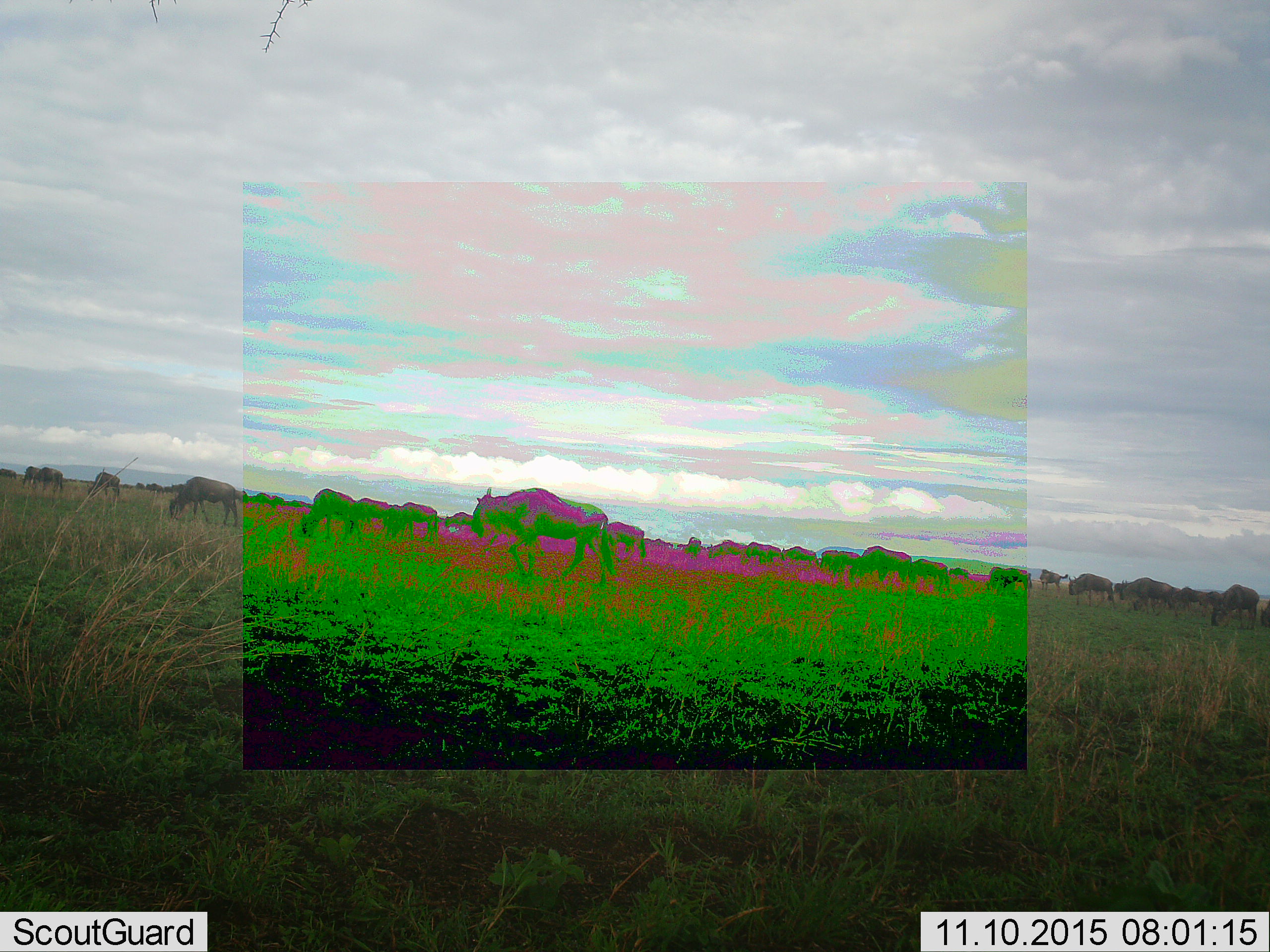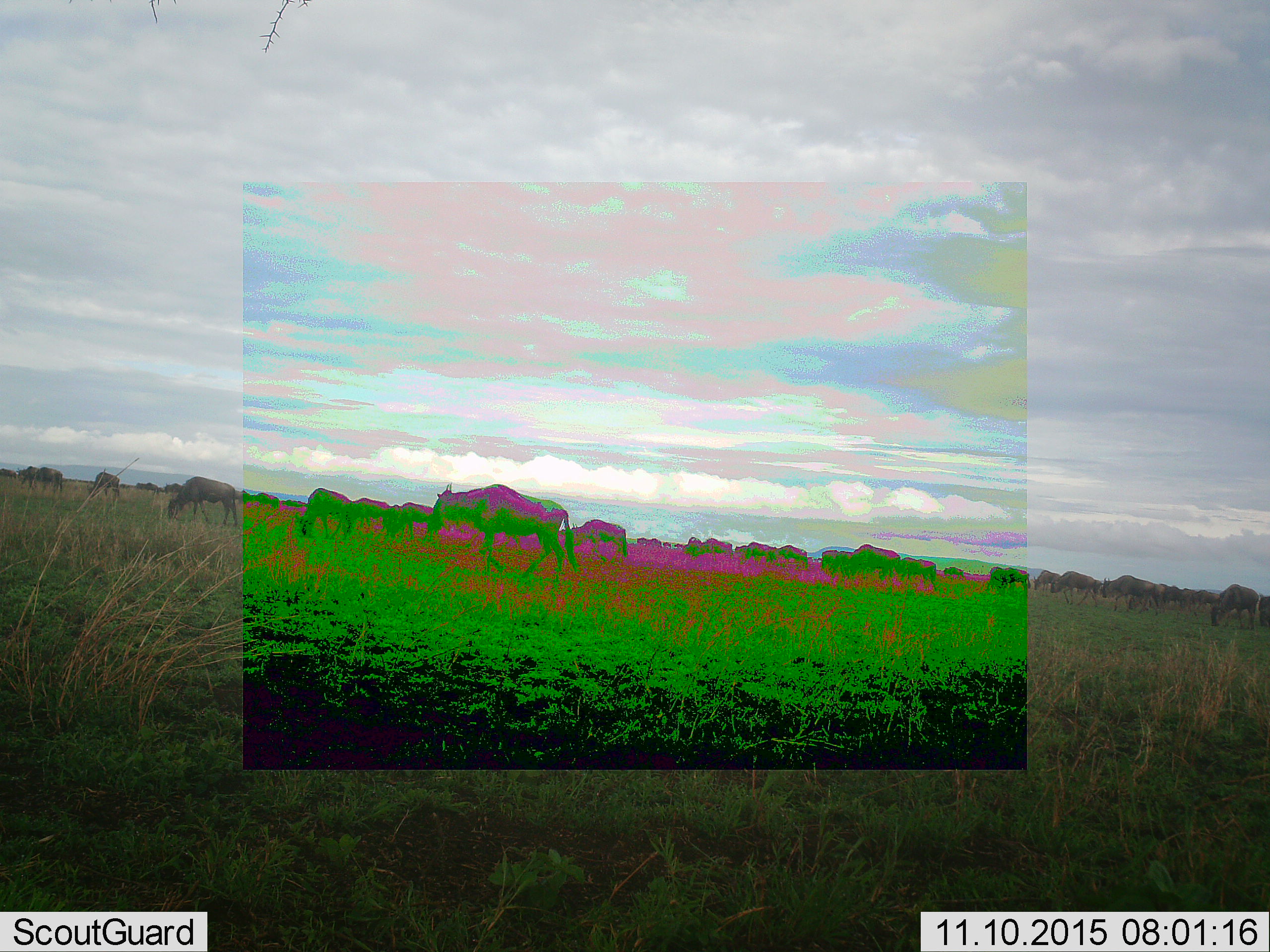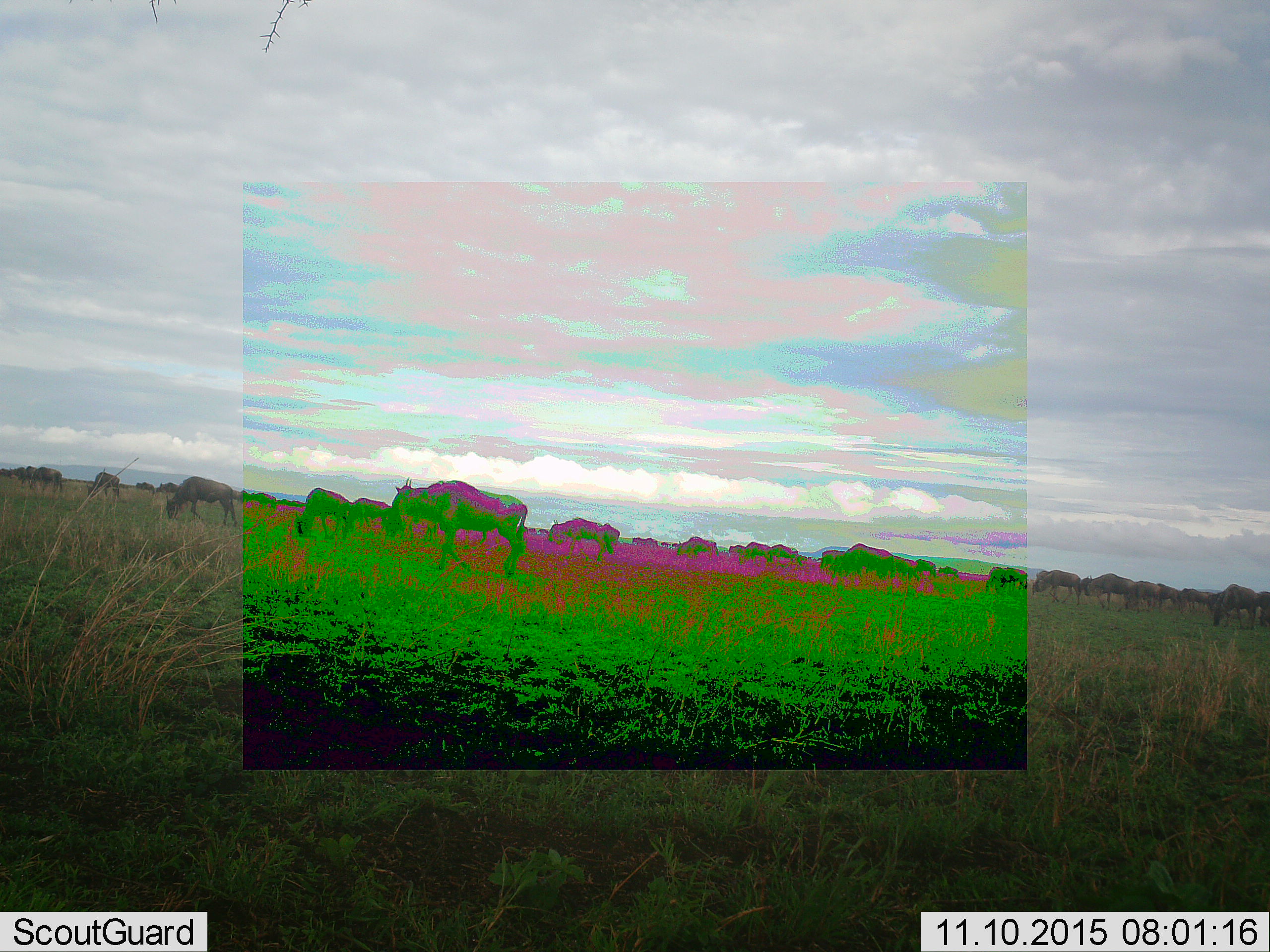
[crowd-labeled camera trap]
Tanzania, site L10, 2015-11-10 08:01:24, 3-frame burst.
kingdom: Animalia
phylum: Chordata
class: Mammalia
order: Artiodactyla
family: Bovidae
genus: Connochaetes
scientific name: Connochaetes taurinus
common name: blue wildebeest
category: wildebeest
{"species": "wildebeest (blue wildebeest) (Connochaetes taurinus)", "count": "11-50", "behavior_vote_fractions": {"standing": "29%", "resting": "0%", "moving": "86%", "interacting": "0%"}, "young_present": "14%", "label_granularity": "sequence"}